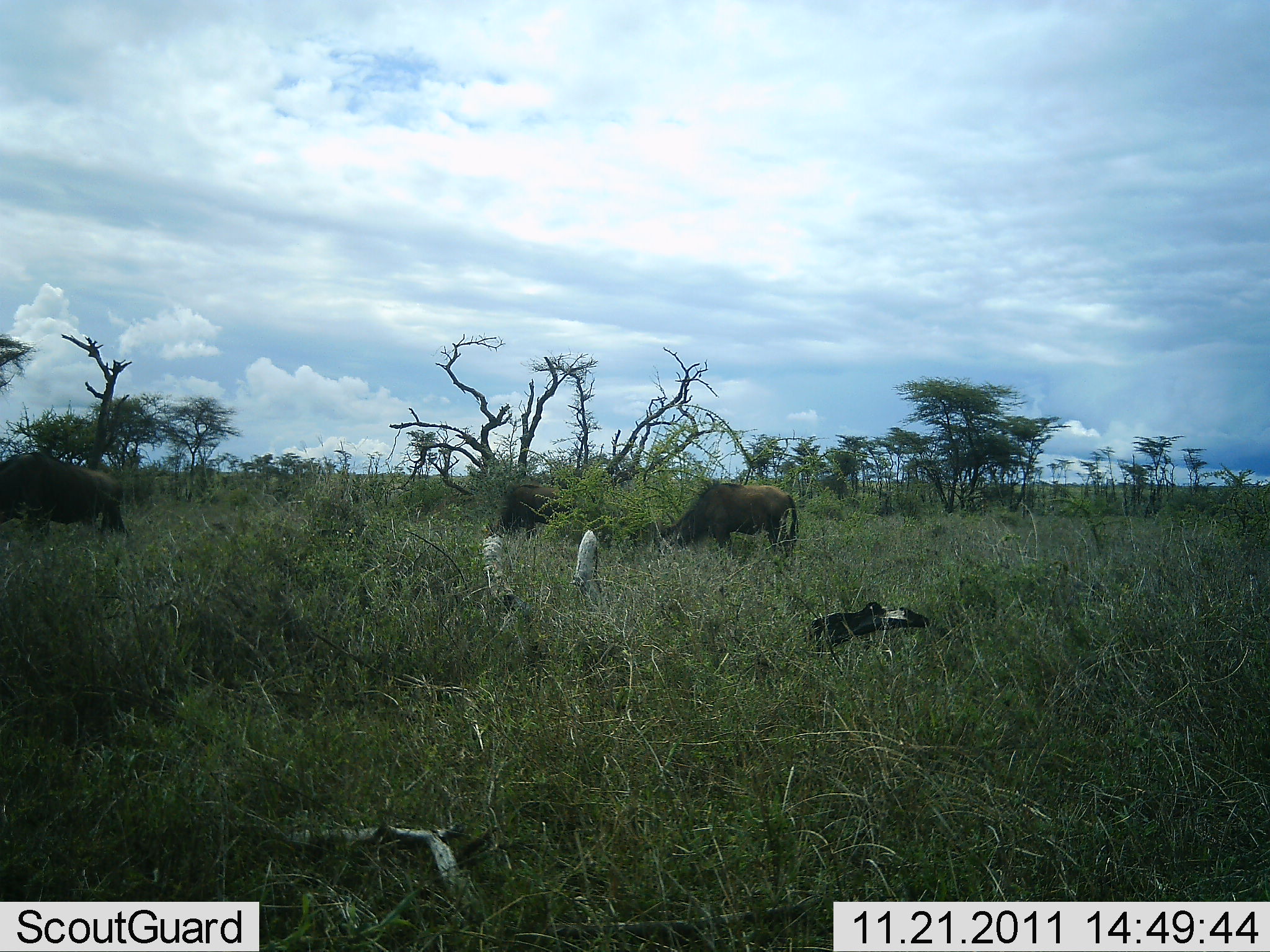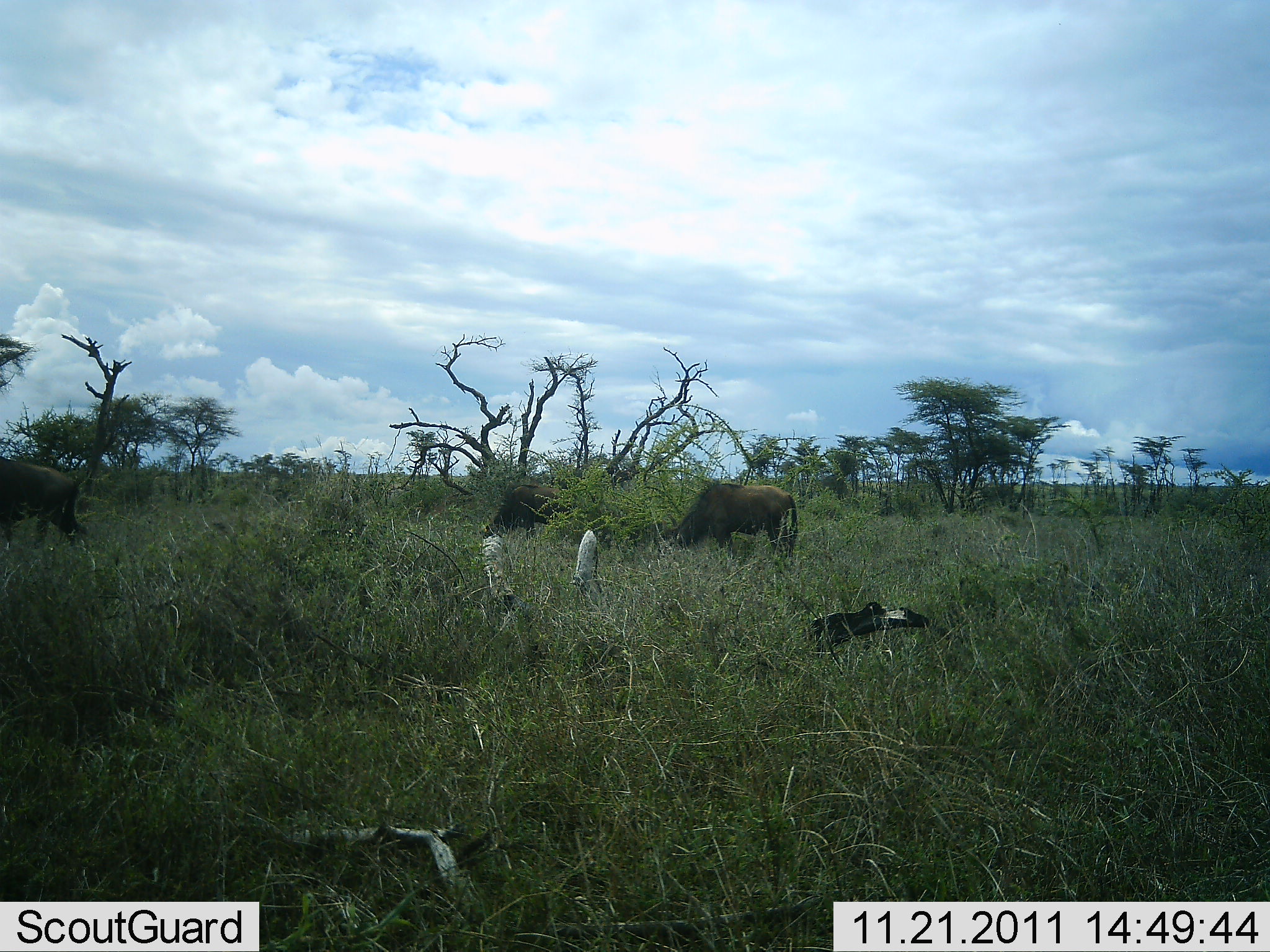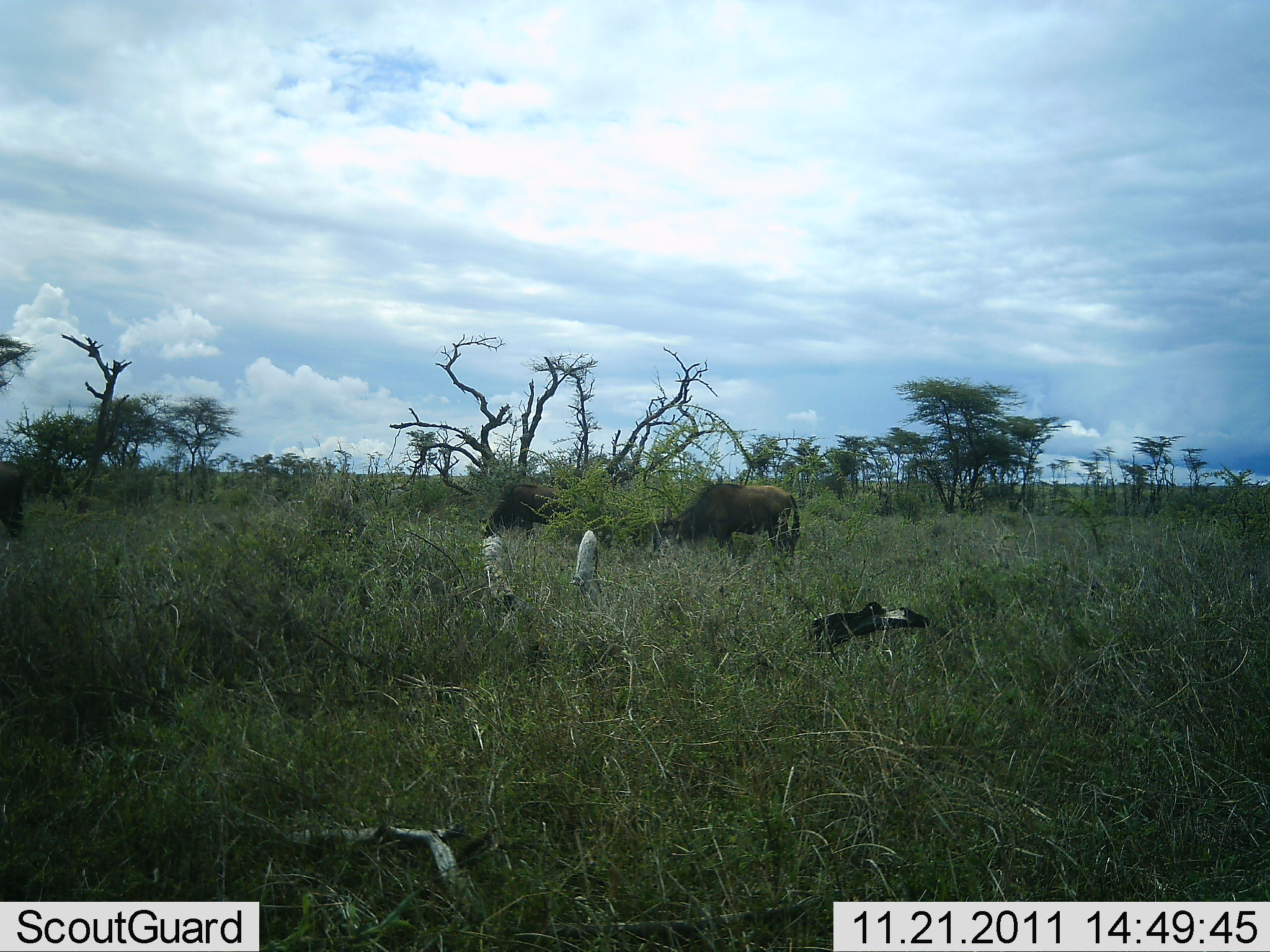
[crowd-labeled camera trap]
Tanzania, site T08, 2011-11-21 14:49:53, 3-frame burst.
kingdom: Animalia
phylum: Chordata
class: Mammalia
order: Artiodactyla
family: Bovidae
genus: Connochaetes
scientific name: Connochaetes taurinus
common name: blue wildebeest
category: wildebeest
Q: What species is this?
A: Wildebeest (blue wildebeest) (Connochaetes taurinus).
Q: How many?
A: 3.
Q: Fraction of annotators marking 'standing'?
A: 53%.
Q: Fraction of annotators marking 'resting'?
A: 0%.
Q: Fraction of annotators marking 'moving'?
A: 40%.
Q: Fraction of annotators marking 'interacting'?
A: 0%.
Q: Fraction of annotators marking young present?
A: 0%.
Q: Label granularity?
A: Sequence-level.